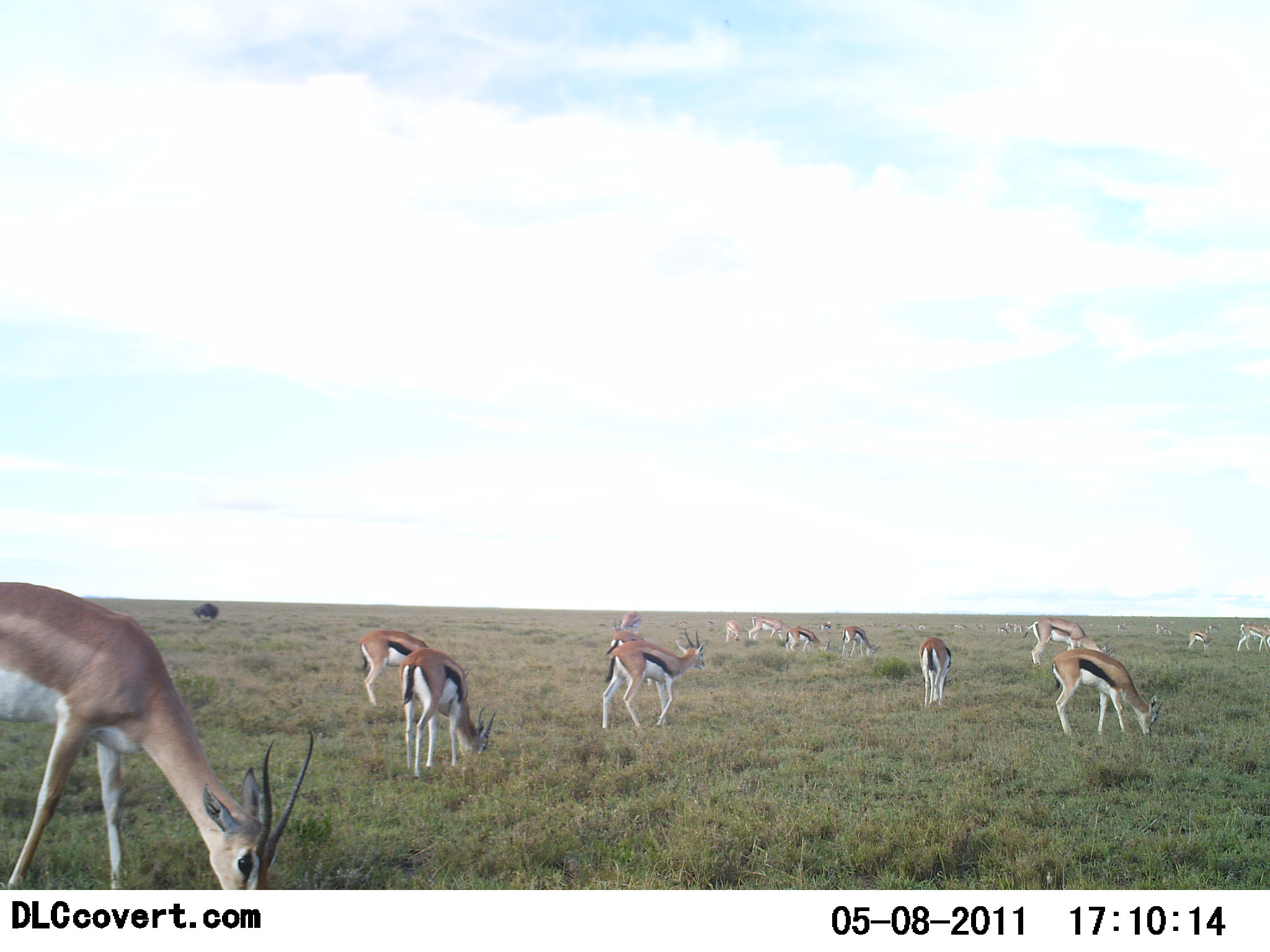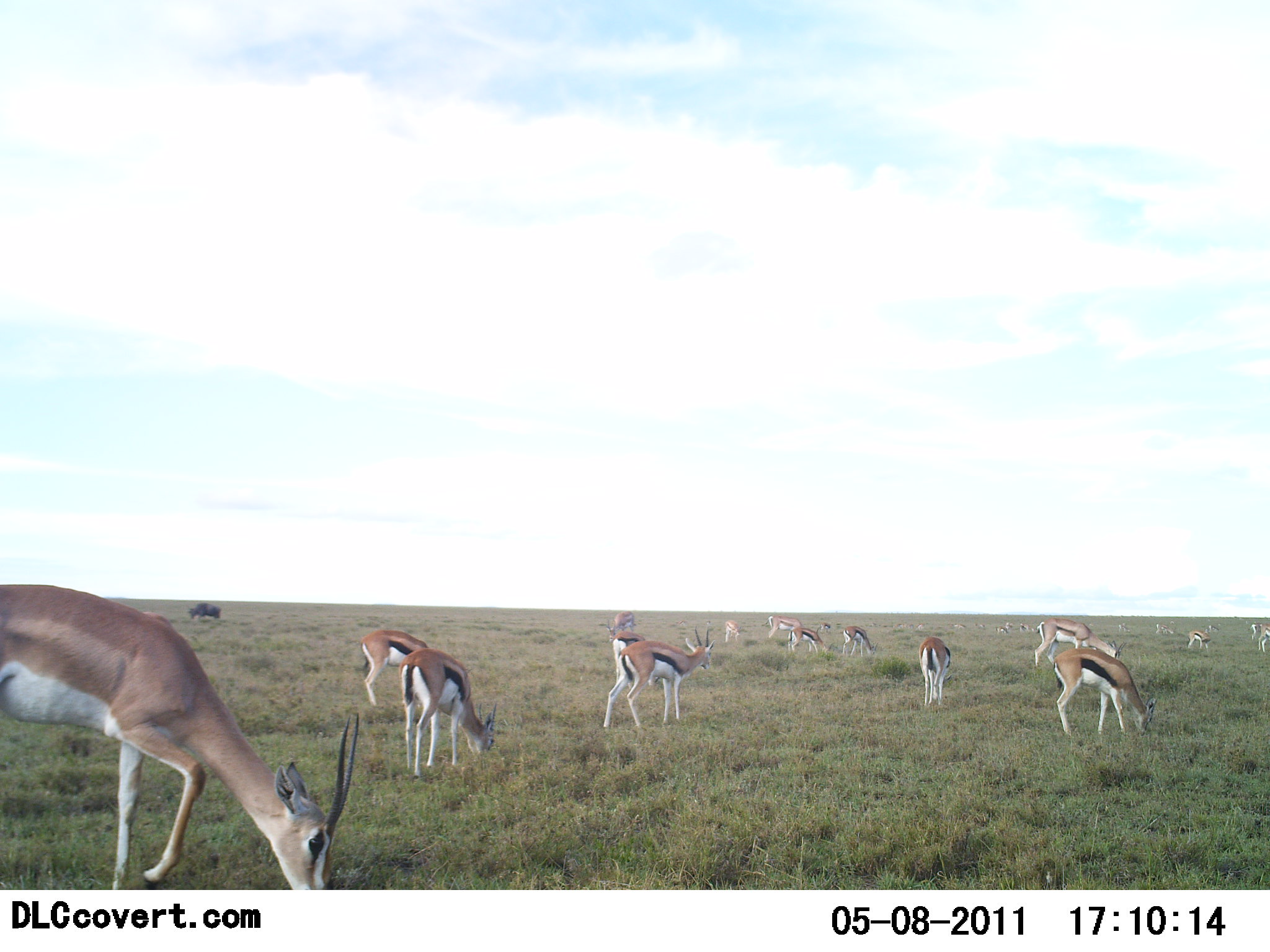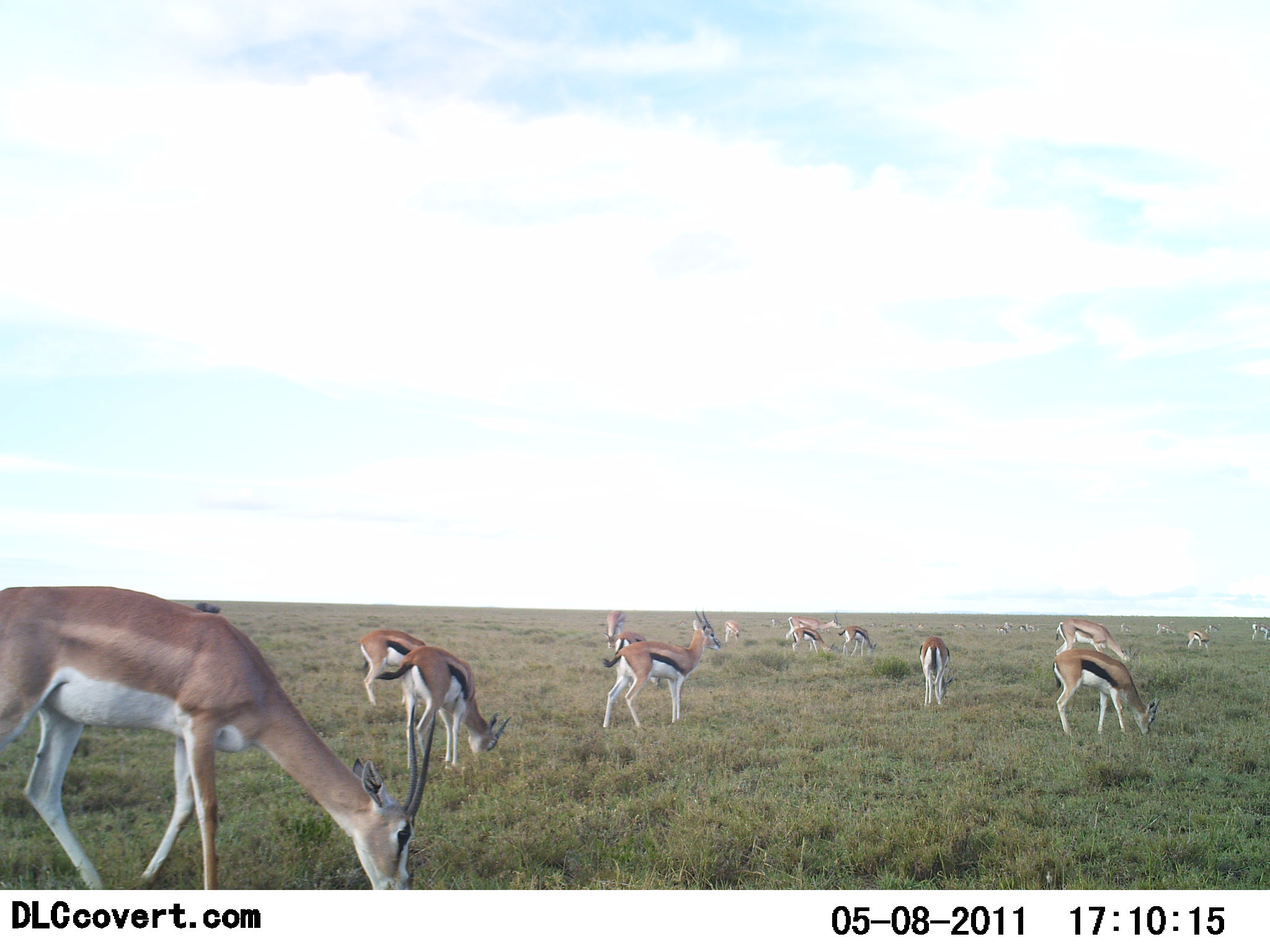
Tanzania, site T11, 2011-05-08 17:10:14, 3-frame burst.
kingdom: Animalia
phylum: Chordata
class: Mammalia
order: Artiodactyla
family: Bovidae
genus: Nanger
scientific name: Nanger granti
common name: grant's gazelle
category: gazellegrants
Gazellegrants (grant's gazelle) (Nanger granti), count 1. Behavior (volunteer vote fractions): standing 12%, resting 0%, moving 6%, interacting 0%. Young present (vote fraction): 0%. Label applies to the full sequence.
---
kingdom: Animalia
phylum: Chordata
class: Mammalia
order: Artiodactyla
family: Bovidae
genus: Eudorcas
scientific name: Eudorcas thomsonii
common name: thomson's gazelle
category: gazellethomsons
Gazellethomsons (thomson's gazelle) (Eudorcas thomsonii), count 11-50. Behavior (volunteer vote fractions): standing 43%, resting 0%, moving 14%, interacting 0%. Young present (vote fraction): 0%. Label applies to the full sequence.